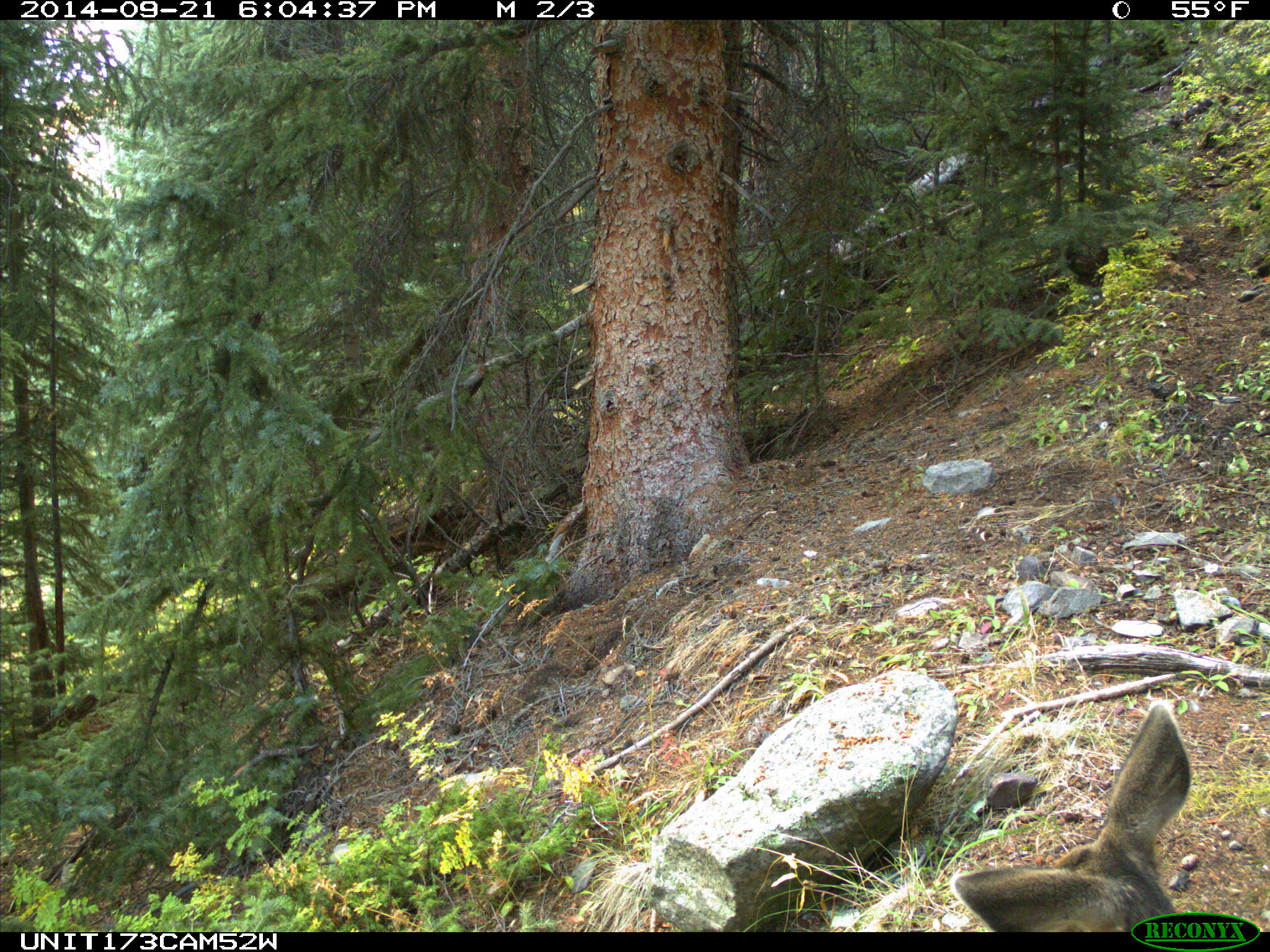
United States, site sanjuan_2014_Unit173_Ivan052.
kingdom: Animalia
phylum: Chordata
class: Mammalia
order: Artiodactyla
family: Cervidae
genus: Odocoileus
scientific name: Odocoileus hemionus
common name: mule deer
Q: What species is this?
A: Odocoileus hemionus (mule deer).